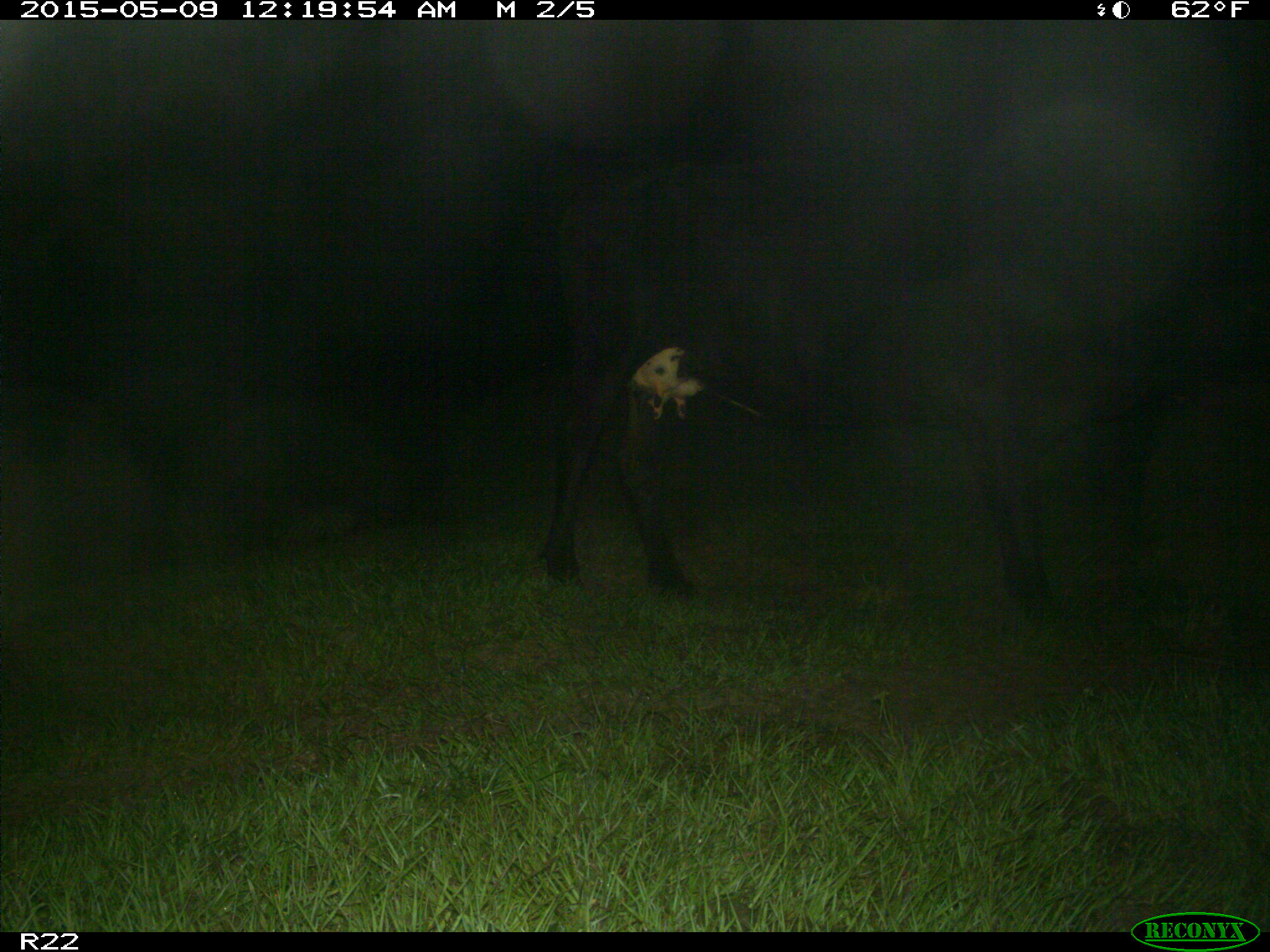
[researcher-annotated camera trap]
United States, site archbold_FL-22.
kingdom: Animalia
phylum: Chordata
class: Mammalia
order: Artiodactyla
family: Bovidae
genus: Bos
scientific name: Bos taurus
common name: domestic cow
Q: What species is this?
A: Bos taurus (domestic cow).